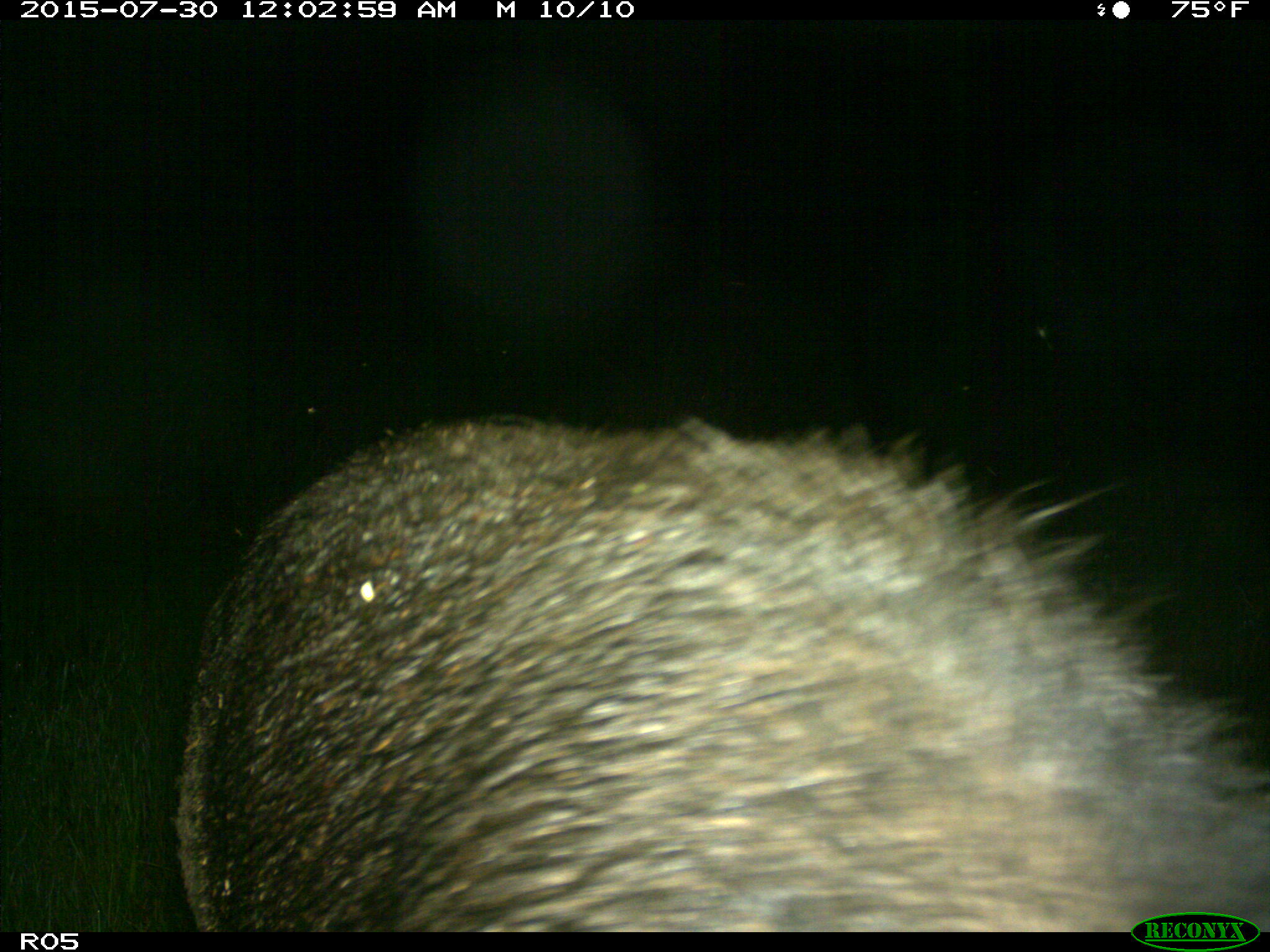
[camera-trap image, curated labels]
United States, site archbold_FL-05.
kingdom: Animalia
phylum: Chordata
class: Mammalia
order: Artiodactyla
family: Suidae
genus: Sus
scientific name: Sus scrofa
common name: wild boar